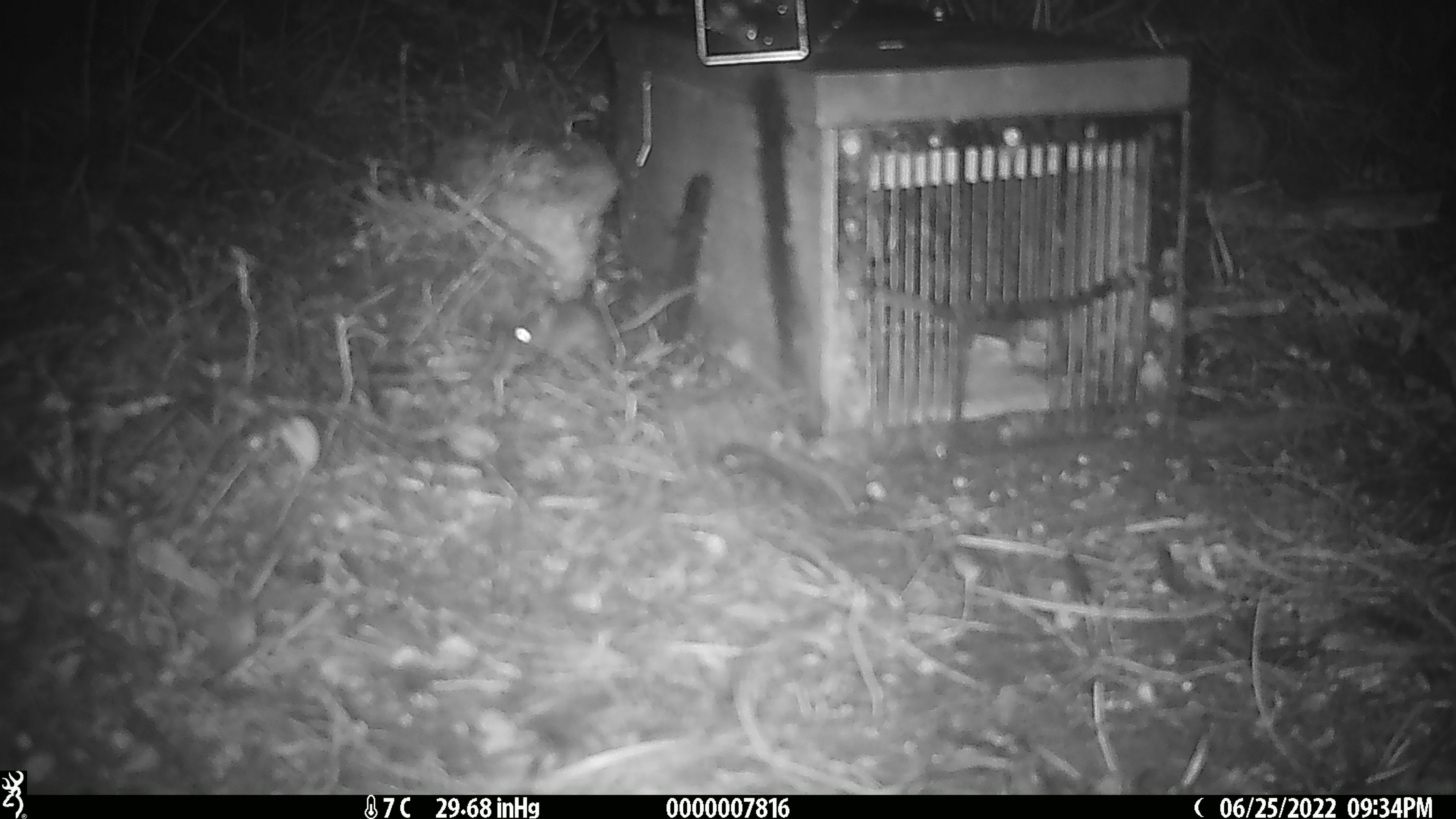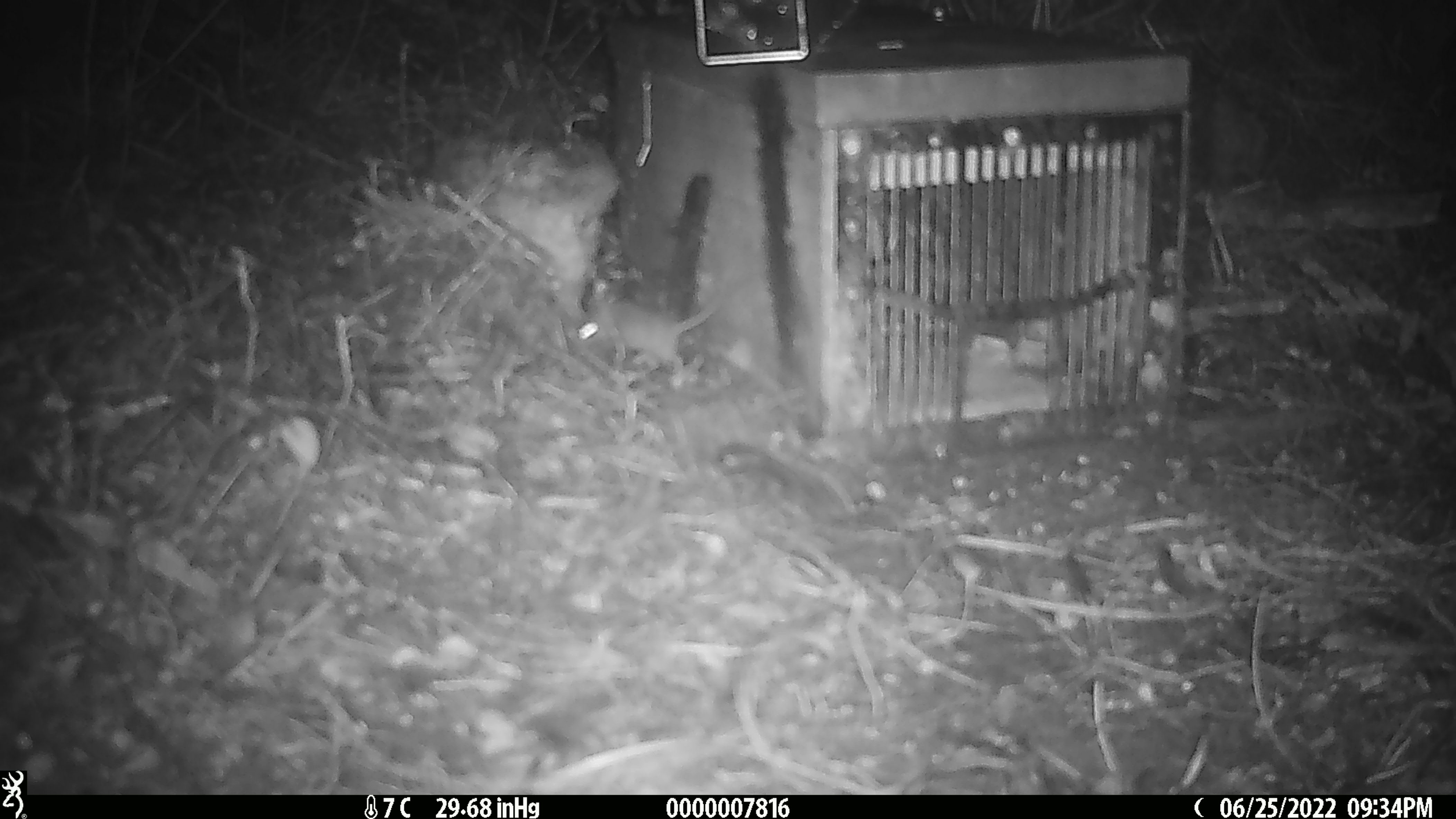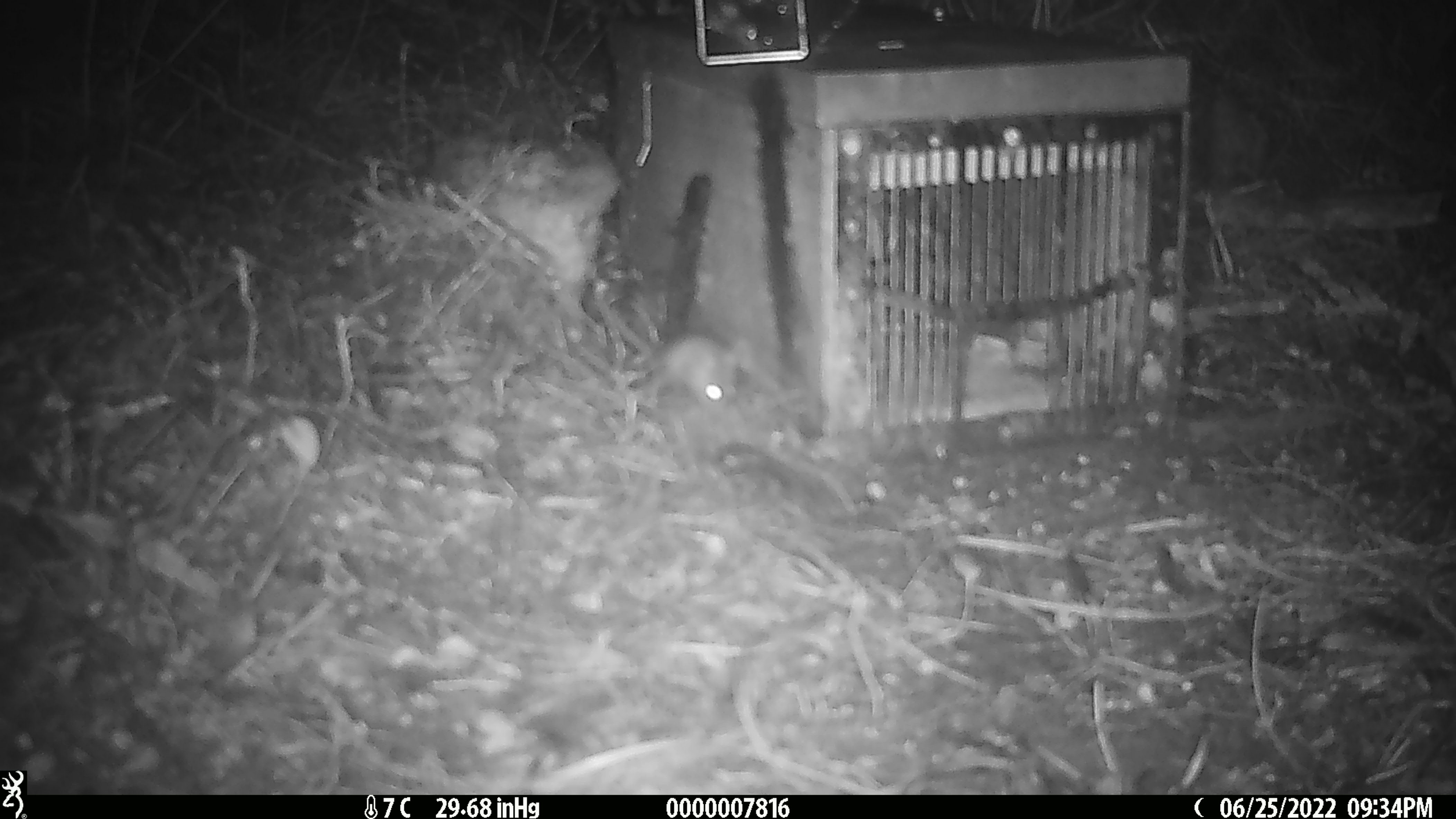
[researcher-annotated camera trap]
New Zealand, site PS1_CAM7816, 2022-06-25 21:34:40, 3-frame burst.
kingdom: Animalia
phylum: Chordata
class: Mammalia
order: Rodentia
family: Muridae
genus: Mus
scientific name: Mus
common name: mouse